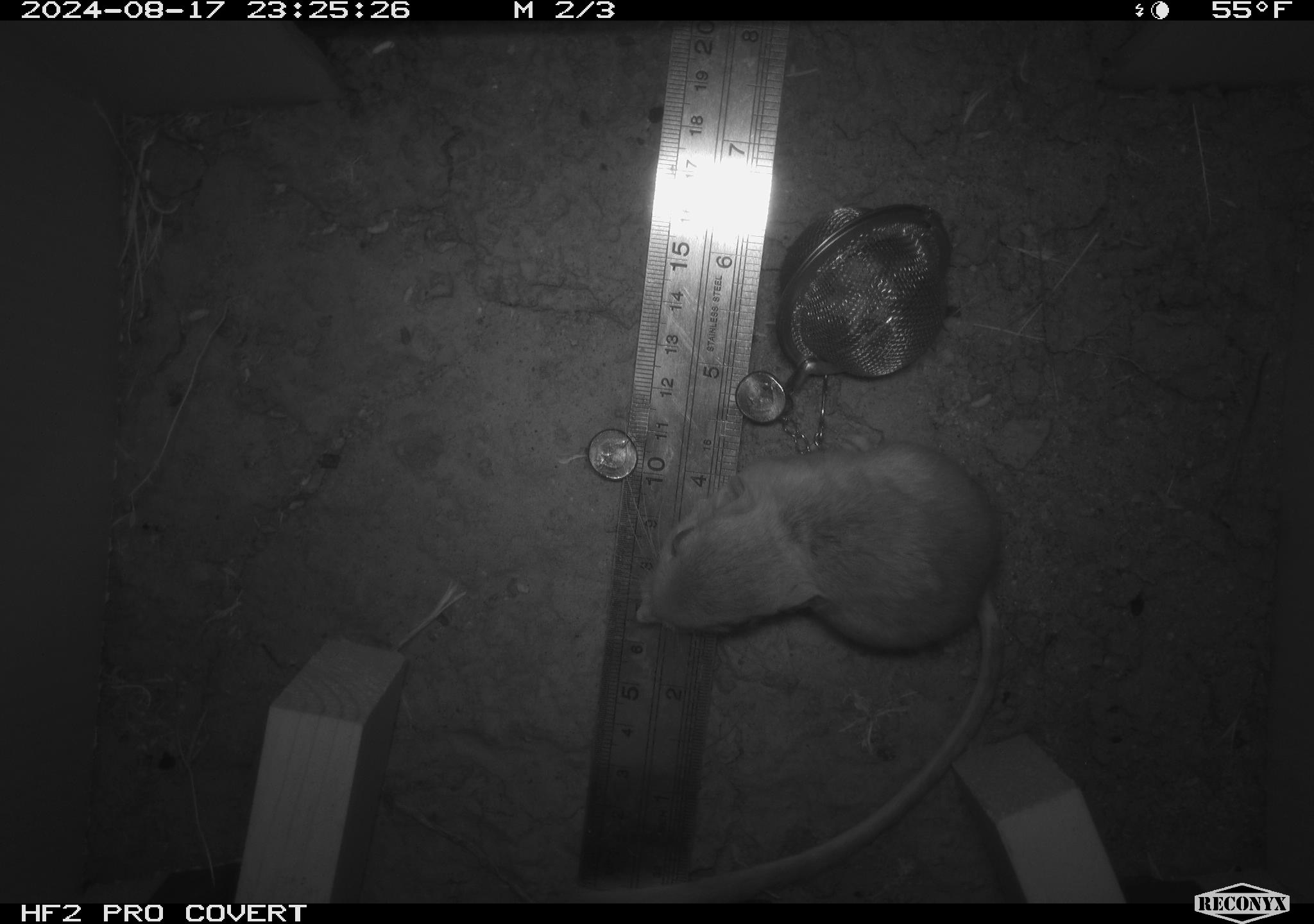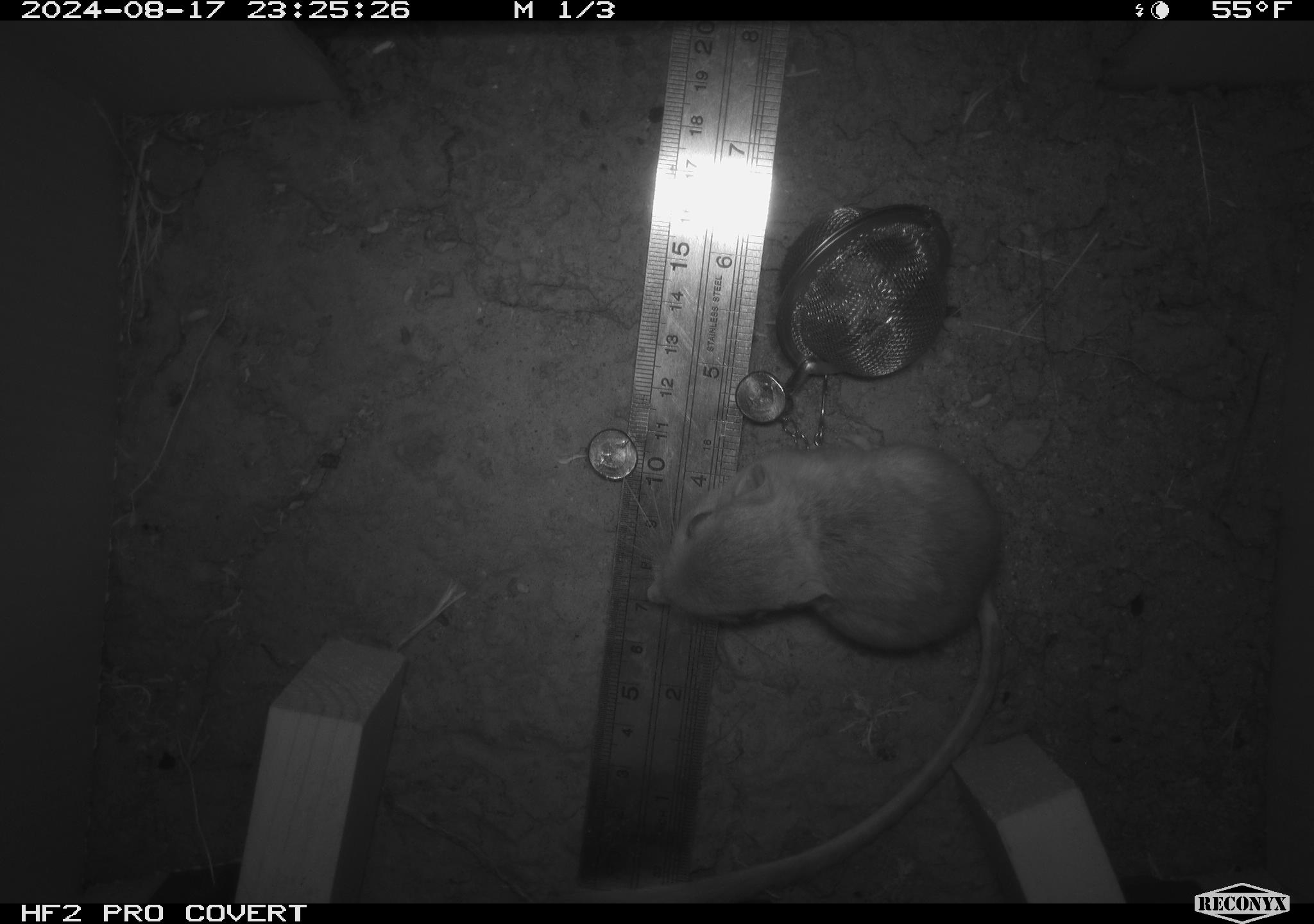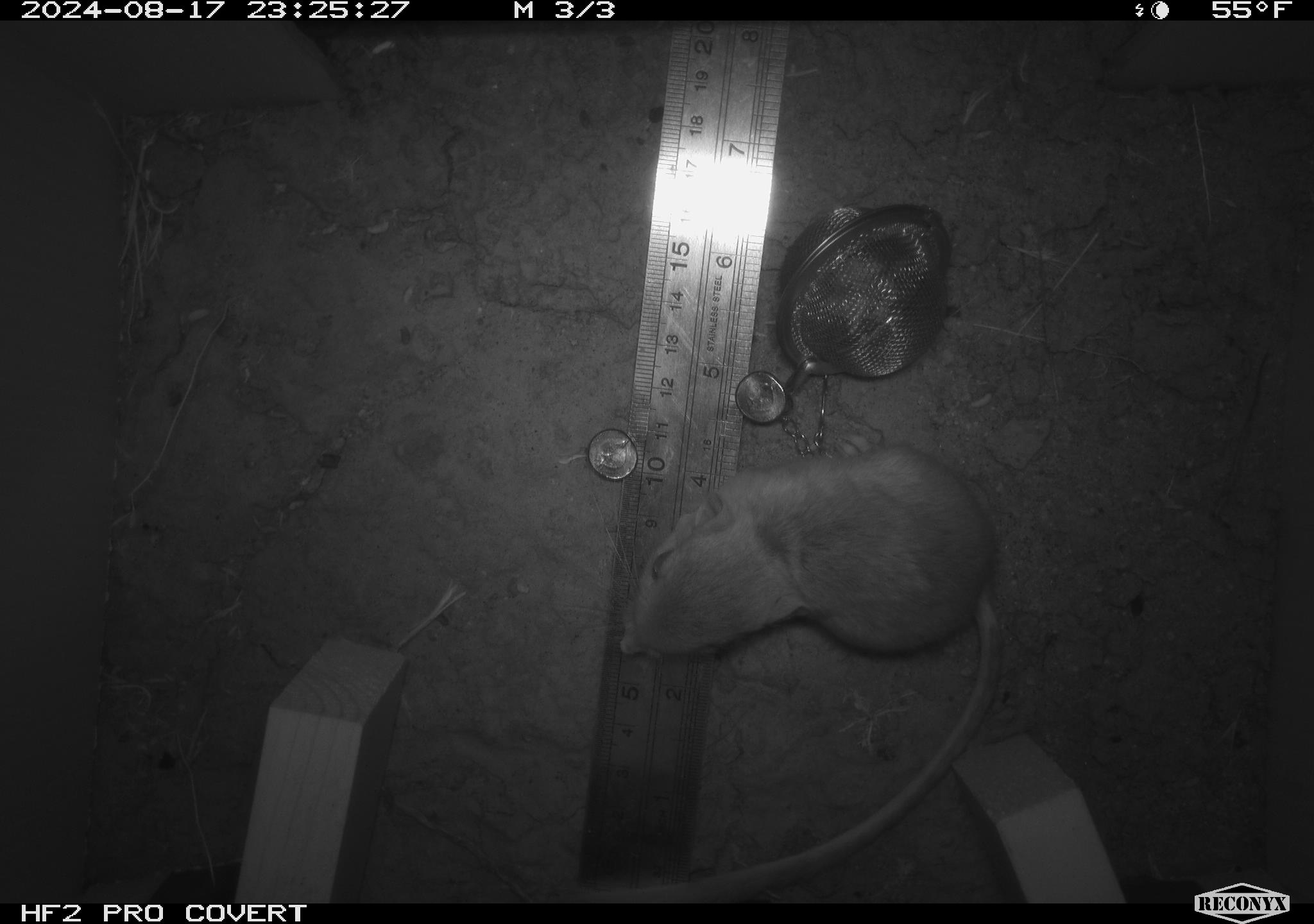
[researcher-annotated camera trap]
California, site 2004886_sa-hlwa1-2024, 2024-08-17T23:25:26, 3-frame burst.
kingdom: Animalia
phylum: Chordata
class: Mammalia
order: Rodentia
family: Heteromyidae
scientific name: Heteromyidae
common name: kangaroo rats and pocket mice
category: heteromyidae family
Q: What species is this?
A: Heteromyidae family (kangaroo rats and pocket mice) (Heteromyidae).